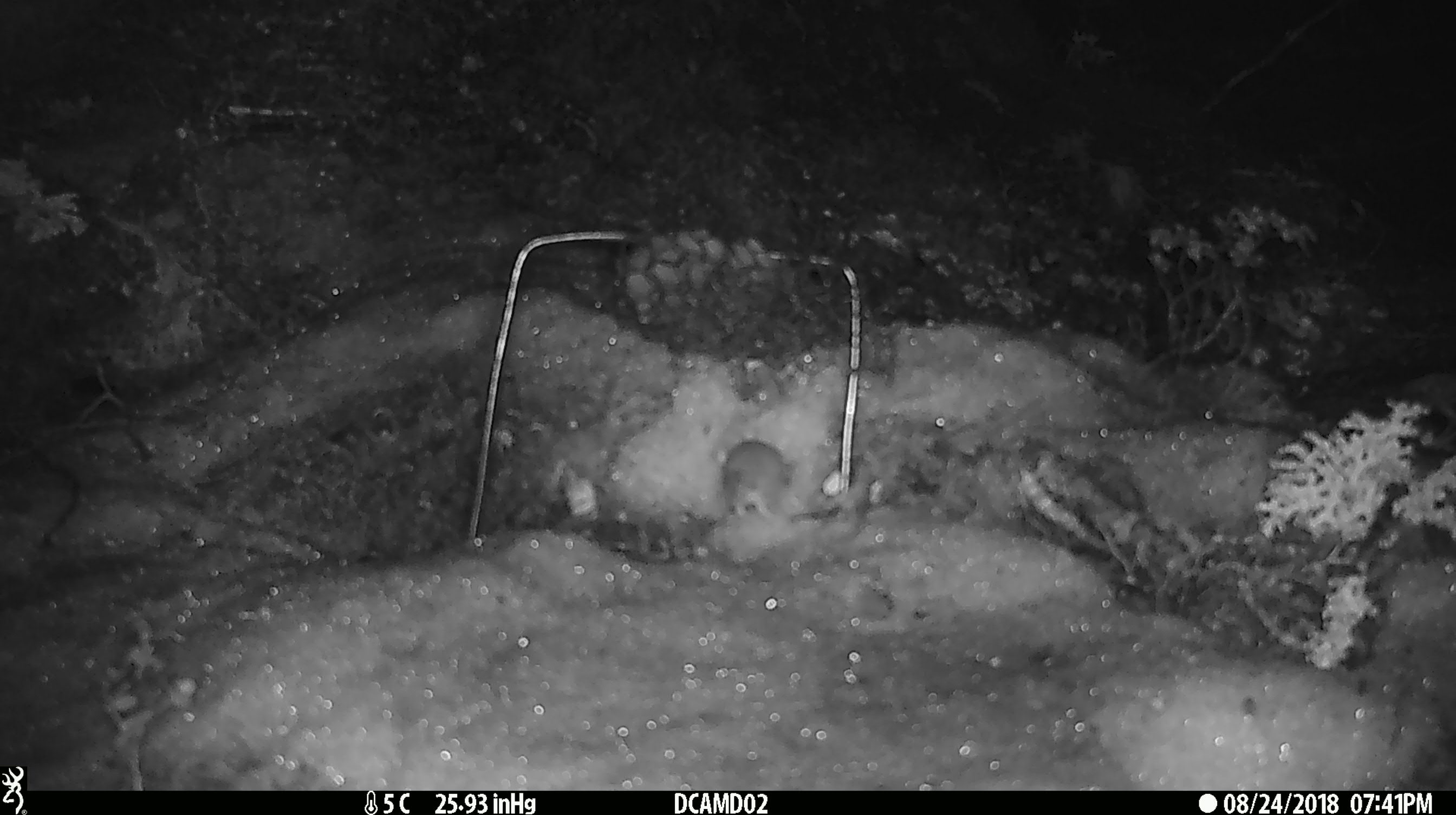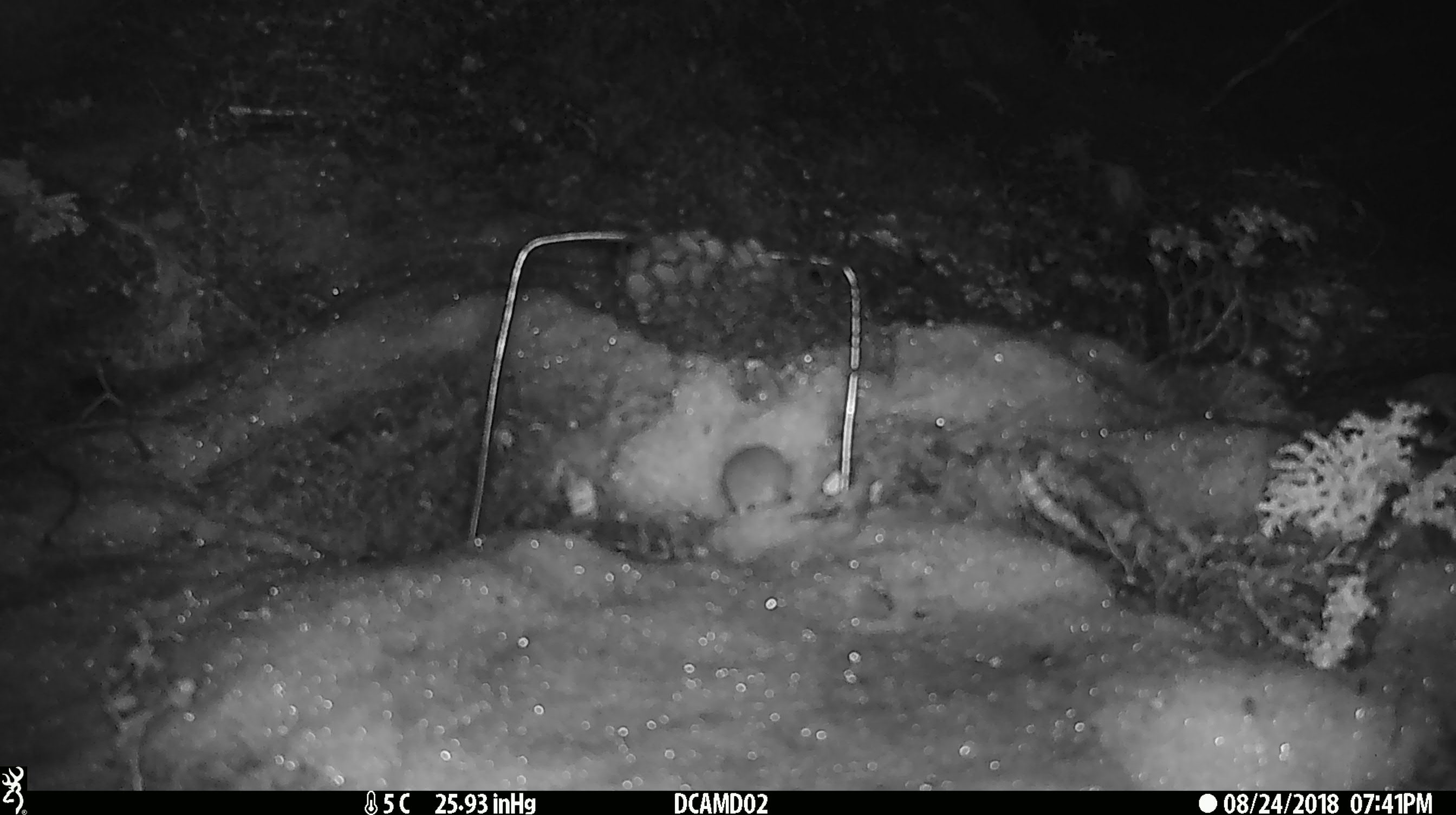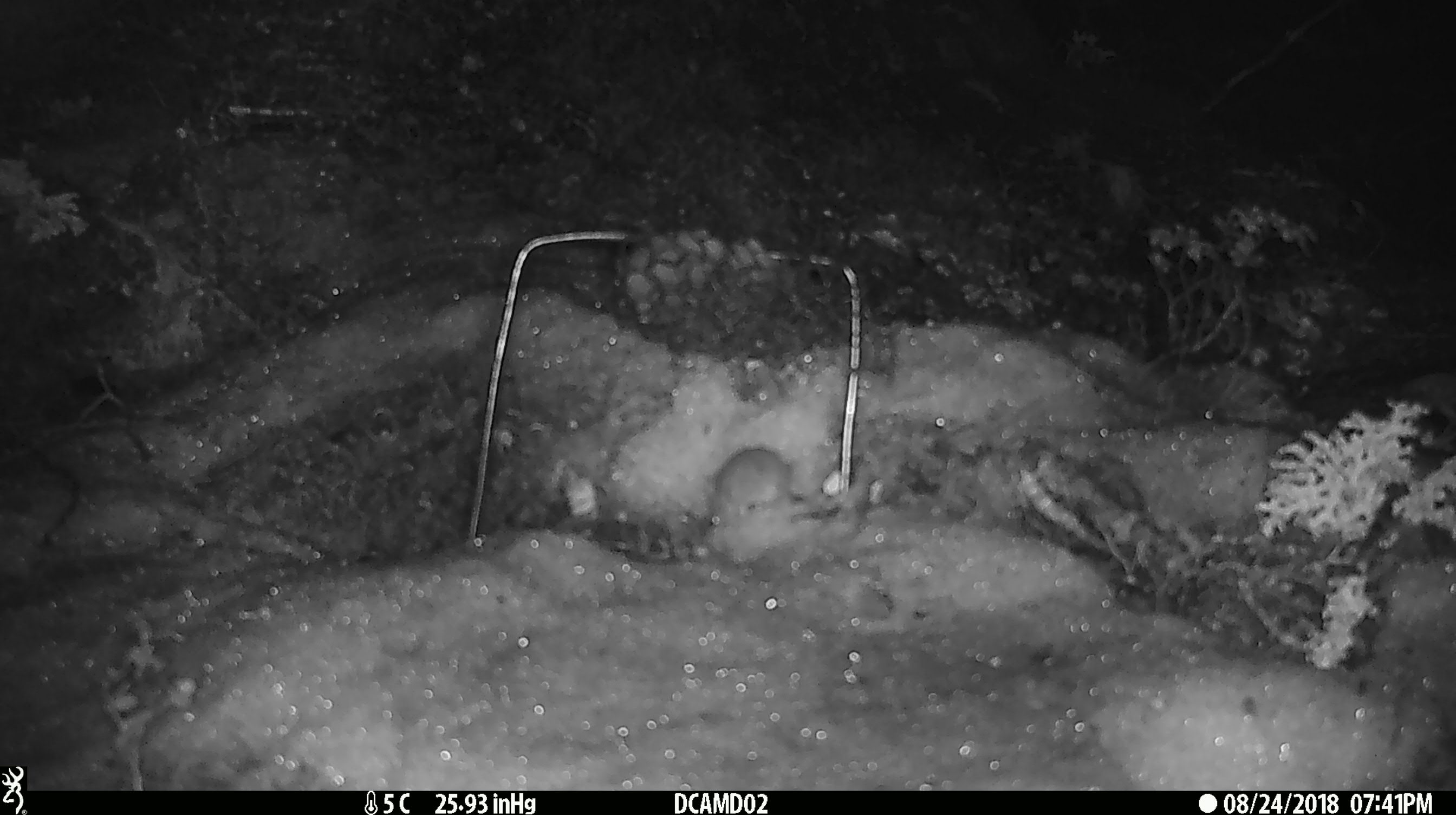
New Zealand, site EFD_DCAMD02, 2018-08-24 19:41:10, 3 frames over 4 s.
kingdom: Animalia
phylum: Chordata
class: Mammalia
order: Rodentia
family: Muridae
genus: Mus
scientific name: Mus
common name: mouse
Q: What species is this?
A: Mouse (Mus).